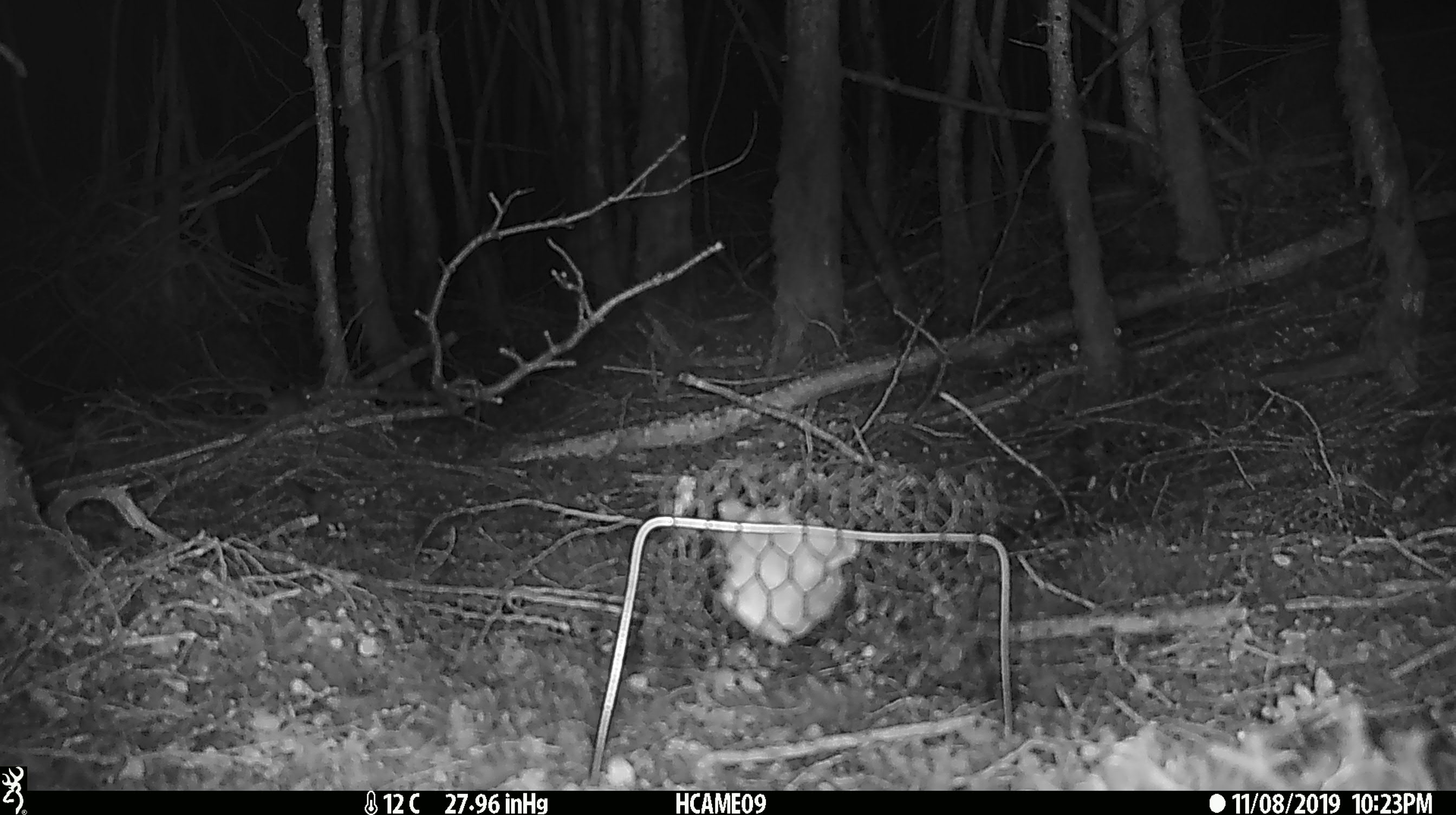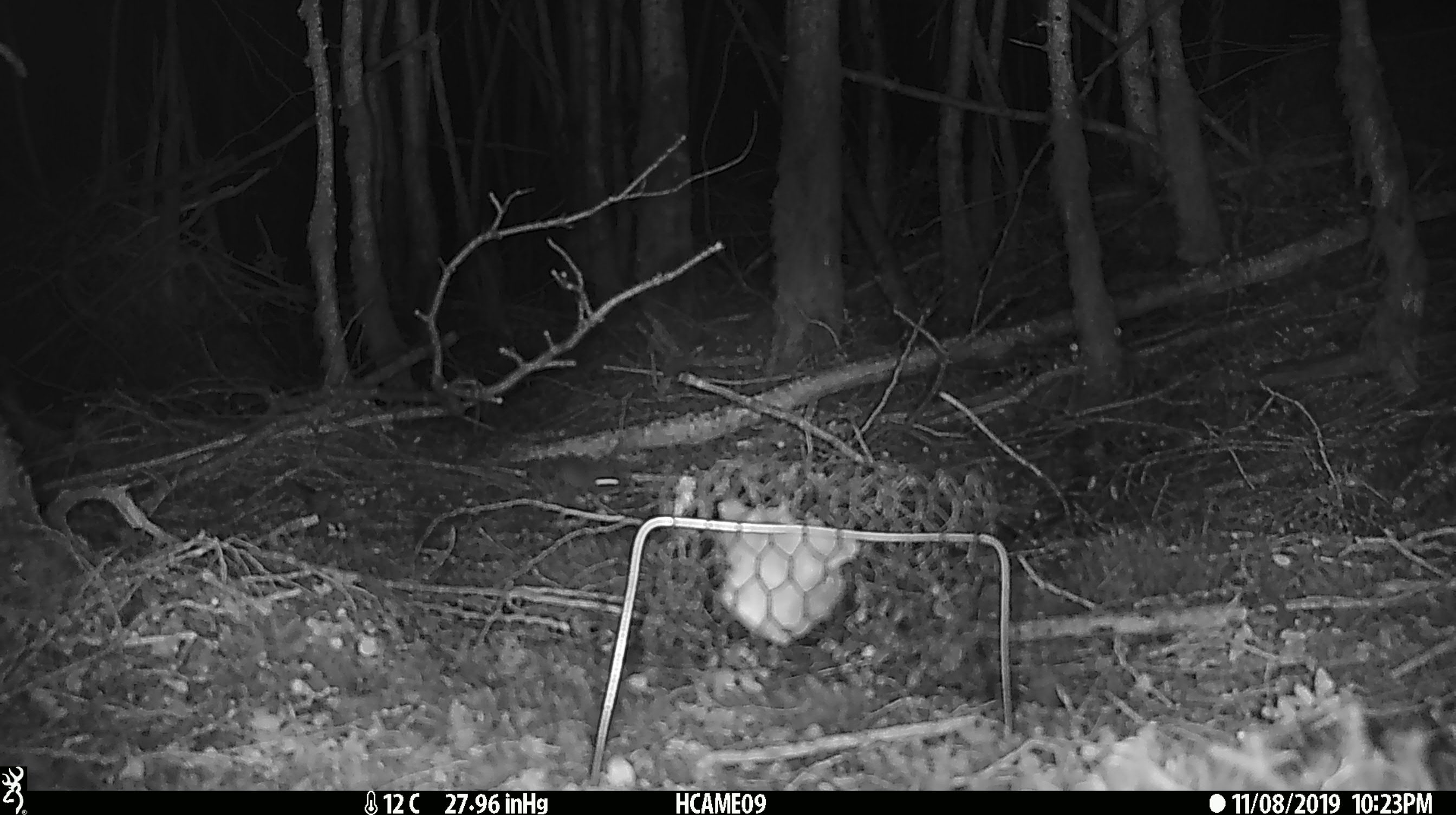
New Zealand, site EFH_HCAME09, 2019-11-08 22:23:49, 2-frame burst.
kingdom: Animalia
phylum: Chordata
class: Mammalia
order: Rodentia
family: Muridae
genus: Mus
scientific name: Mus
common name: mouse